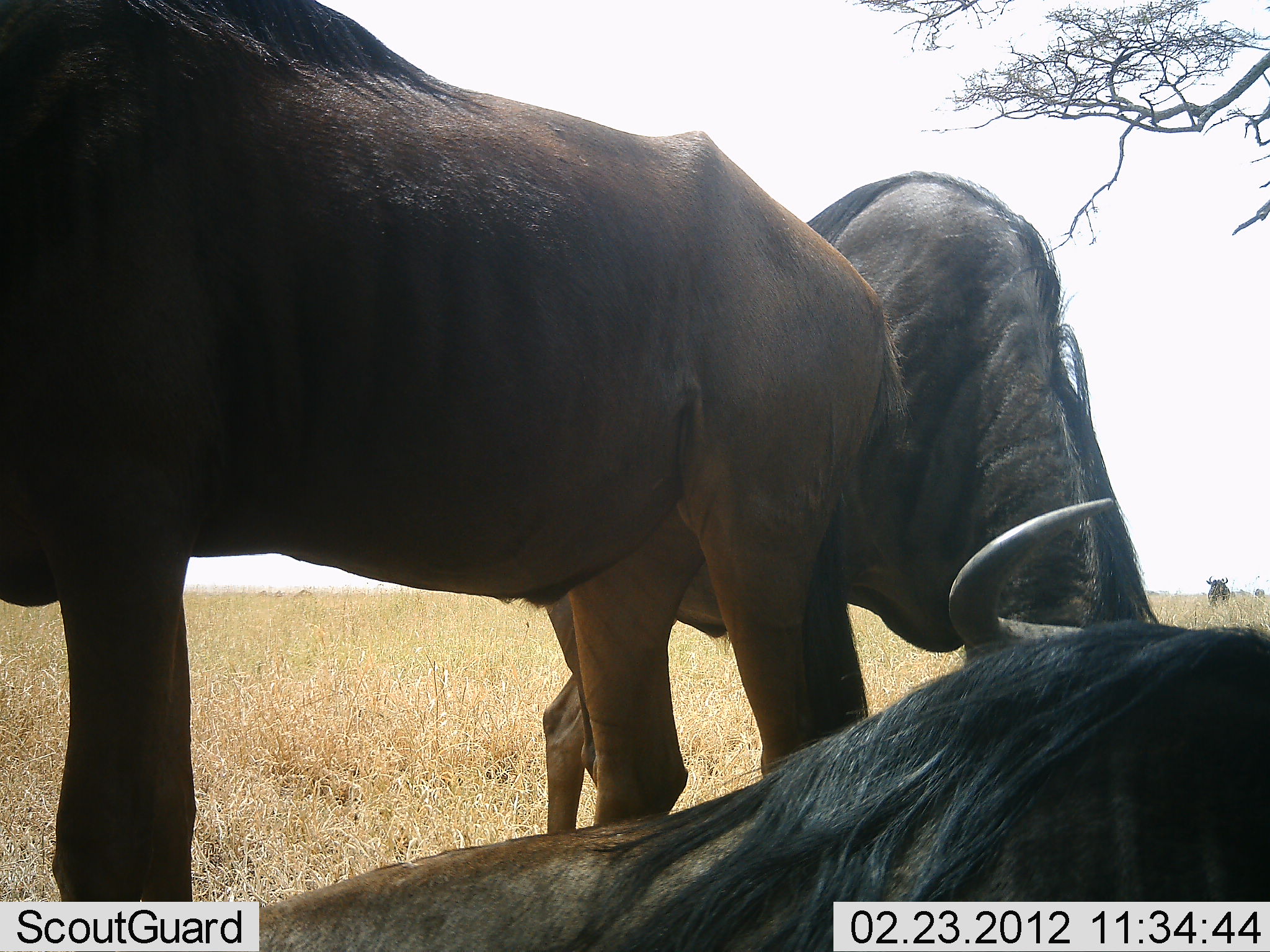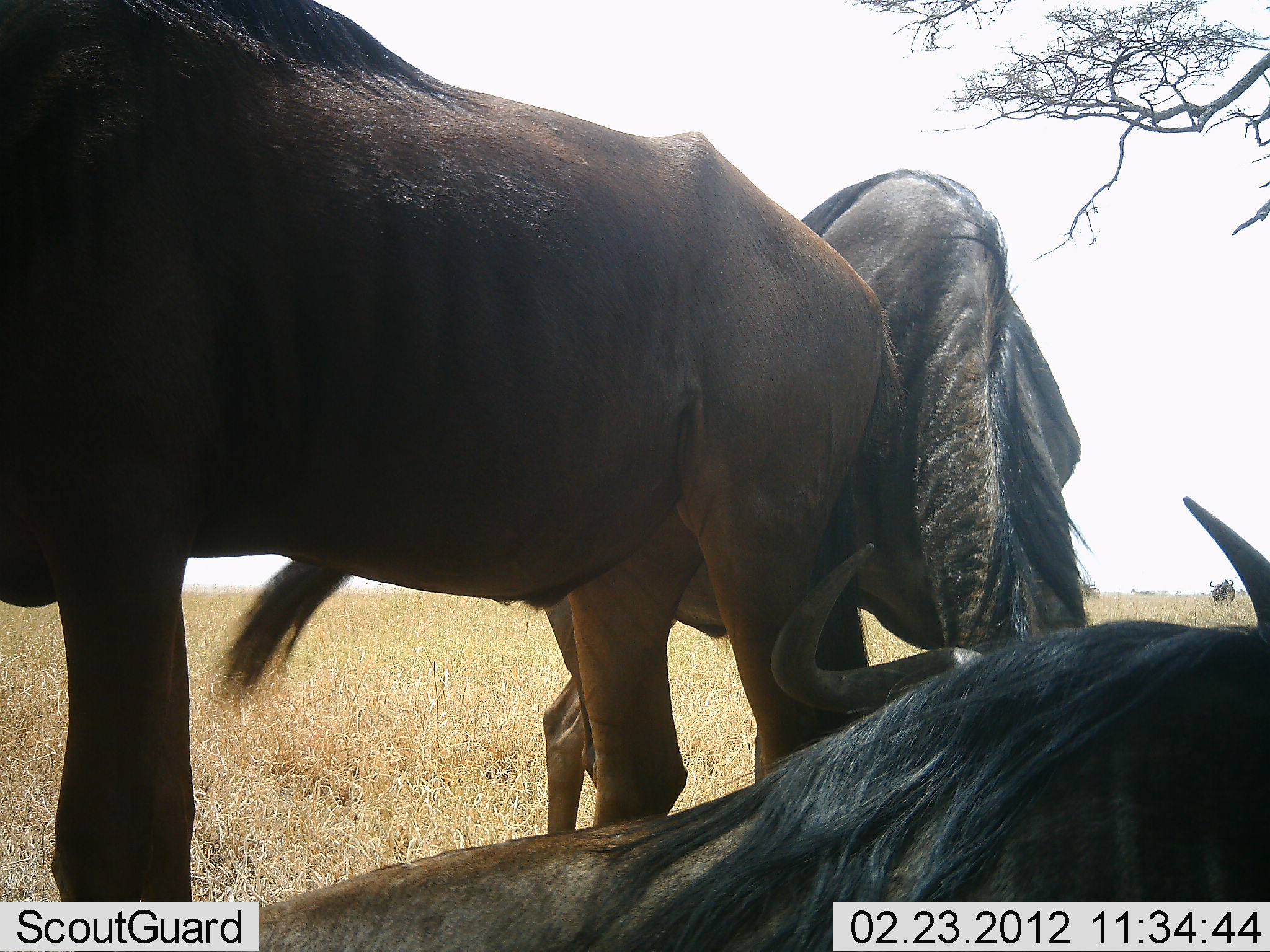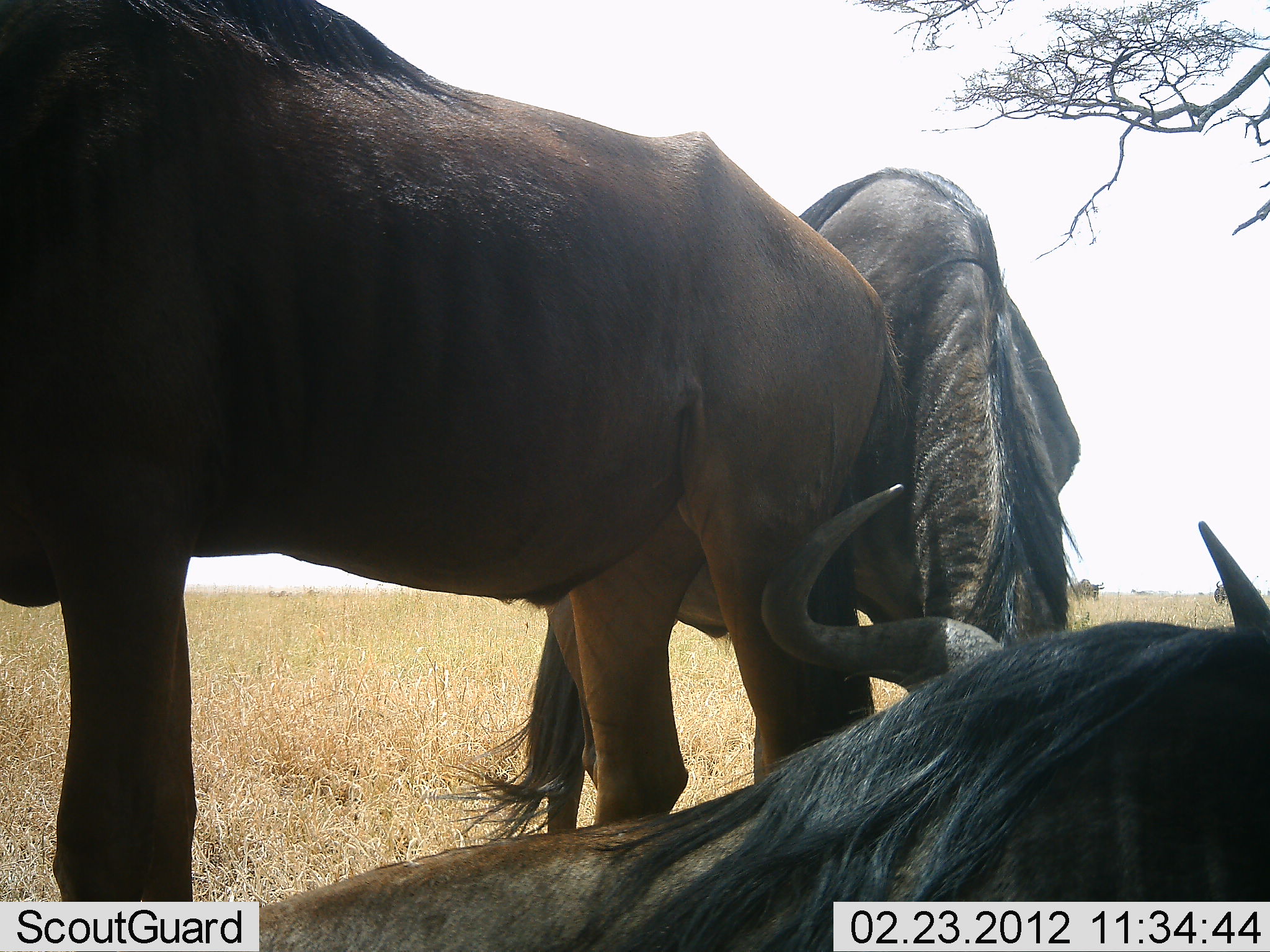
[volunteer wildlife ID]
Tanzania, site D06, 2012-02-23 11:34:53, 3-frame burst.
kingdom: Animalia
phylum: Chordata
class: Mammalia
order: Artiodactyla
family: Bovidae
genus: Connochaetes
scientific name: Connochaetes taurinus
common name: blue wildebeest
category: wildebeest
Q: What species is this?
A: Wildebeest (blue wildebeest) (Connochaetes taurinus).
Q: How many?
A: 3.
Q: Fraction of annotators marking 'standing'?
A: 73%.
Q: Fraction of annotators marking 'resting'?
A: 85%.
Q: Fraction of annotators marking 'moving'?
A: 4%.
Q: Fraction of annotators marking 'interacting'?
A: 12%.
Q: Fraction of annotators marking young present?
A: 0%.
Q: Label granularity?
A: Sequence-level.